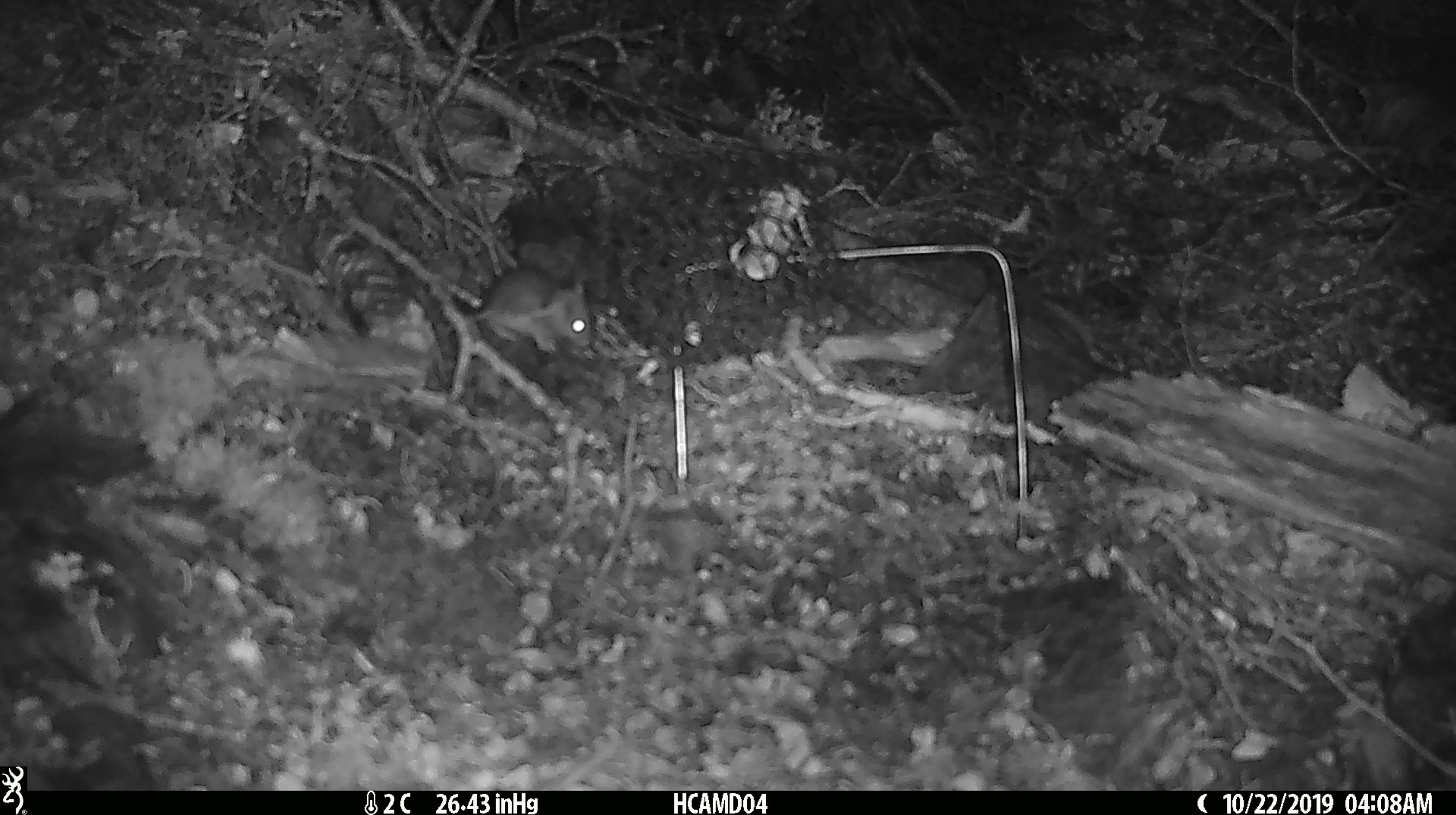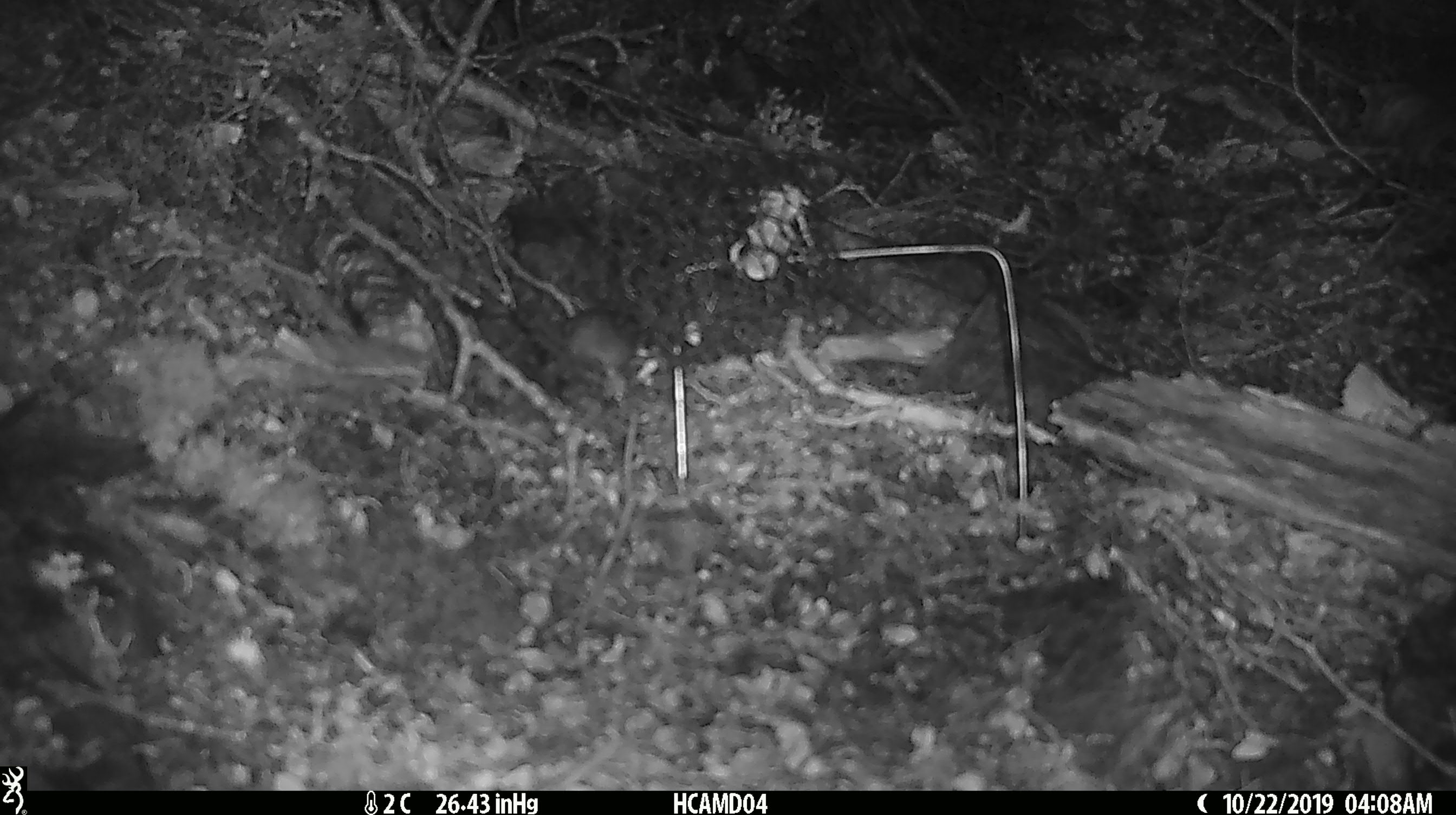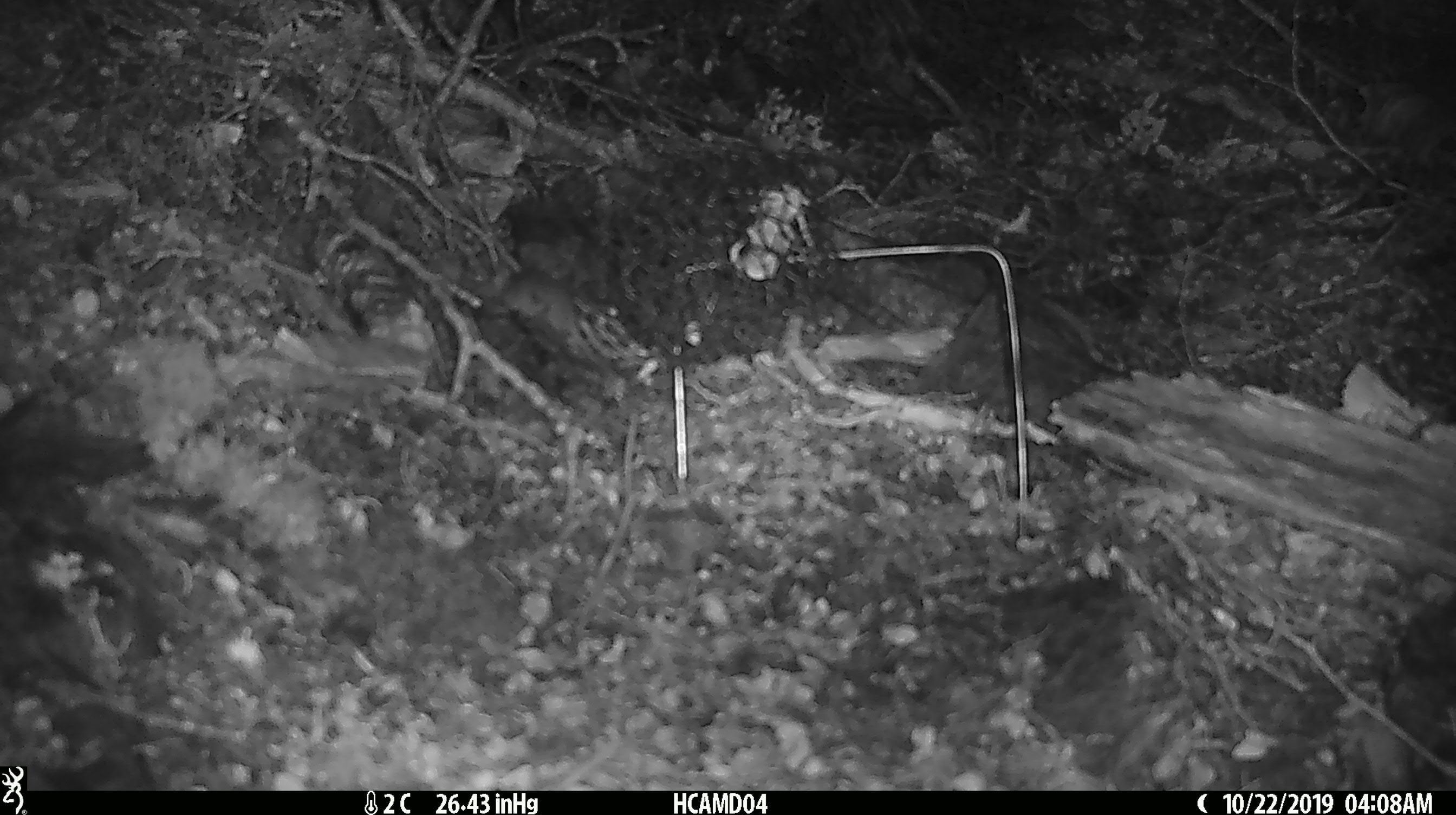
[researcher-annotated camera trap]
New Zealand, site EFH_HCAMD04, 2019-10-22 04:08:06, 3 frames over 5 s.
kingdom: Animalia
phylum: Chordata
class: Mammalia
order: Rodentia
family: Muridae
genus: Mus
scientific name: Mus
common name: mouse